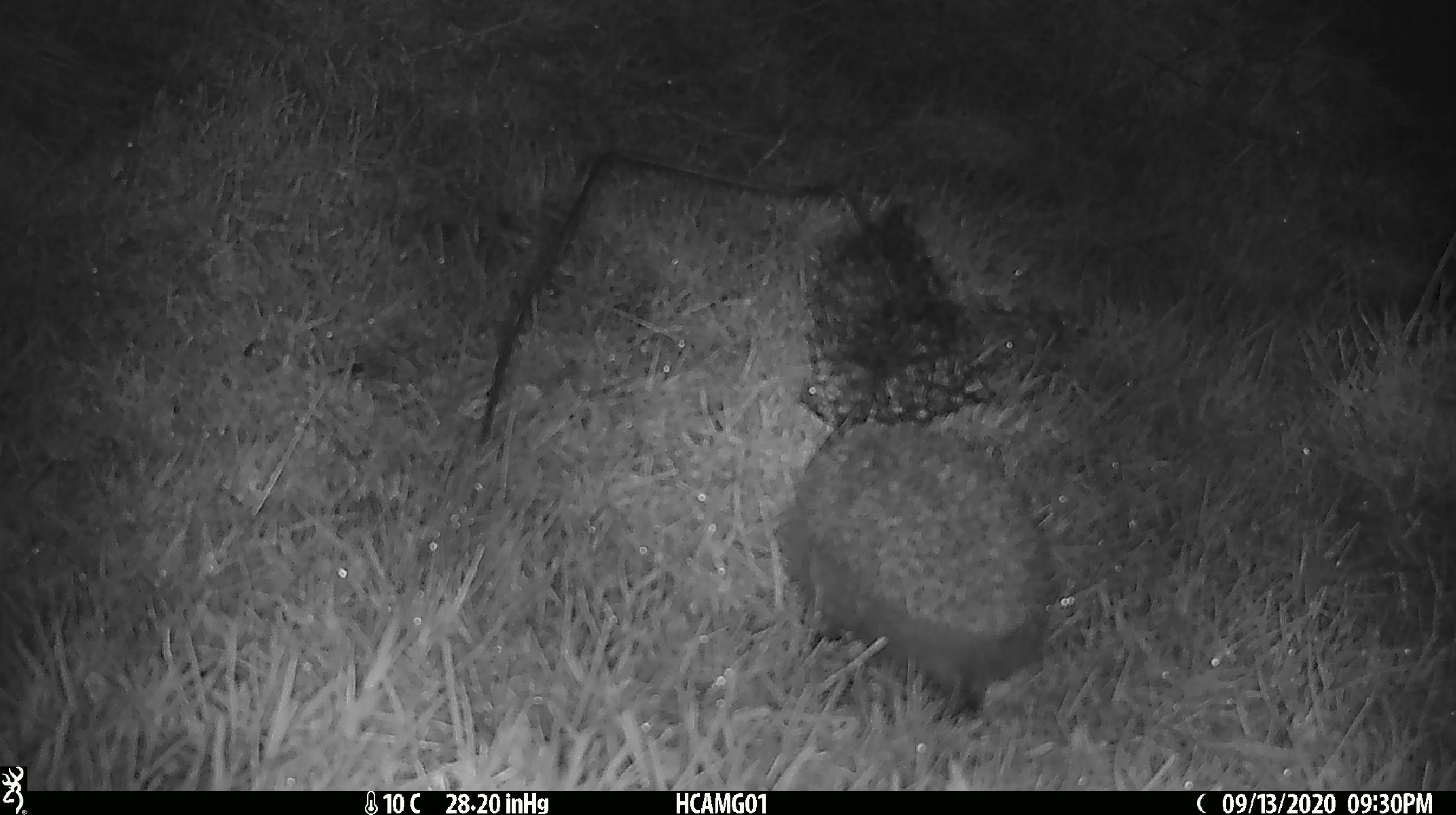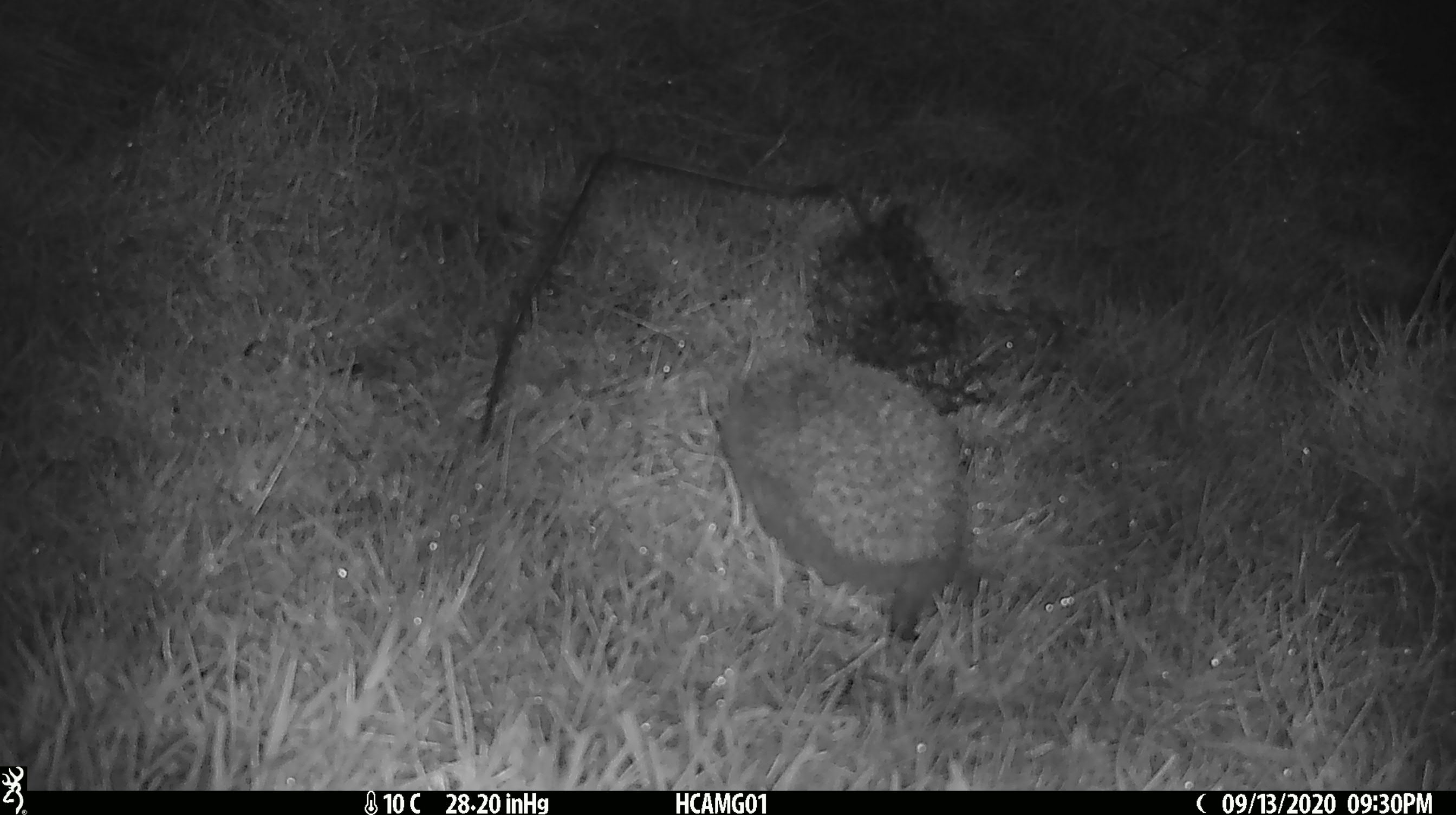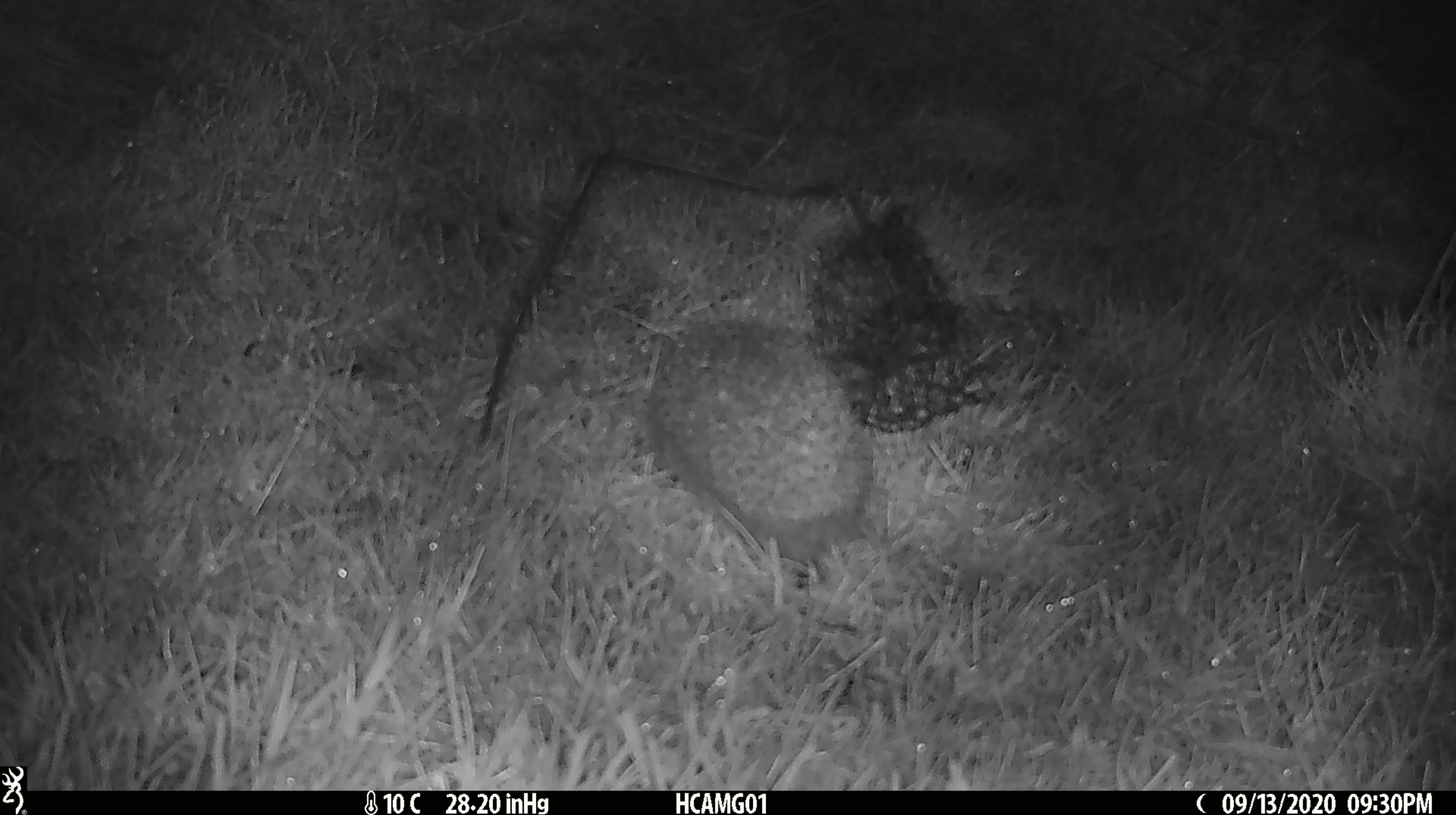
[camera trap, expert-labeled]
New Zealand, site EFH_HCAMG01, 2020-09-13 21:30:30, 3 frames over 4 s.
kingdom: Animalia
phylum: Chordata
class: Mammalia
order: Eulipotyphla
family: Erinaceidae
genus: Erinaceus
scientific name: Erinaceus europaeus europaeus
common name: european hedgehog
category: hedgehog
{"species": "hedgehog (european hedgehog) (Erinaceus europaeus europaeus)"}